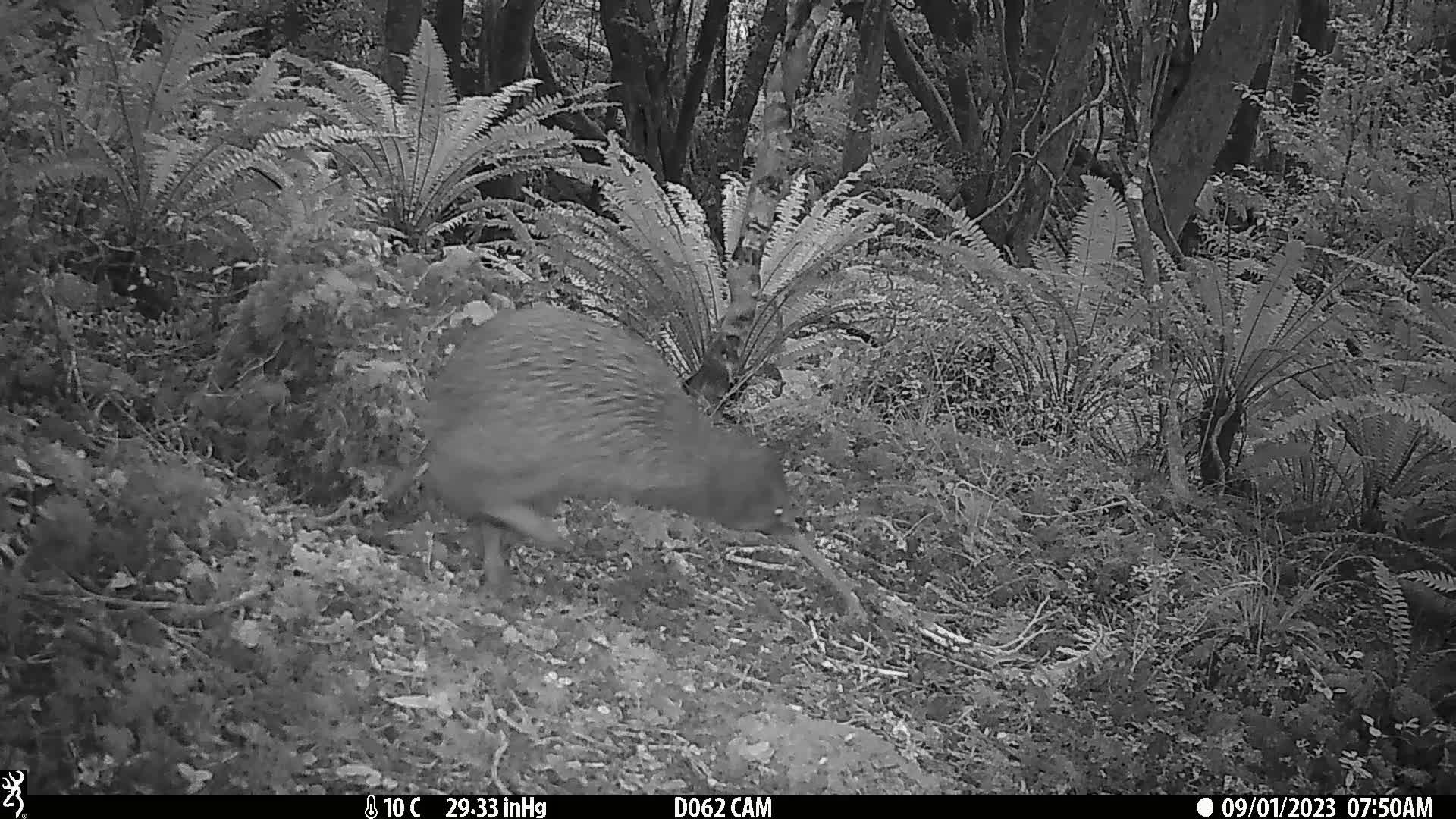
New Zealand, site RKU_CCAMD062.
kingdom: Animalia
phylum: Chordata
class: Aves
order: Apterygiformes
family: Apterygidae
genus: Apteryx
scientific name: Apteryx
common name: kiwi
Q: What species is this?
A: Kiwi (Apteryx).